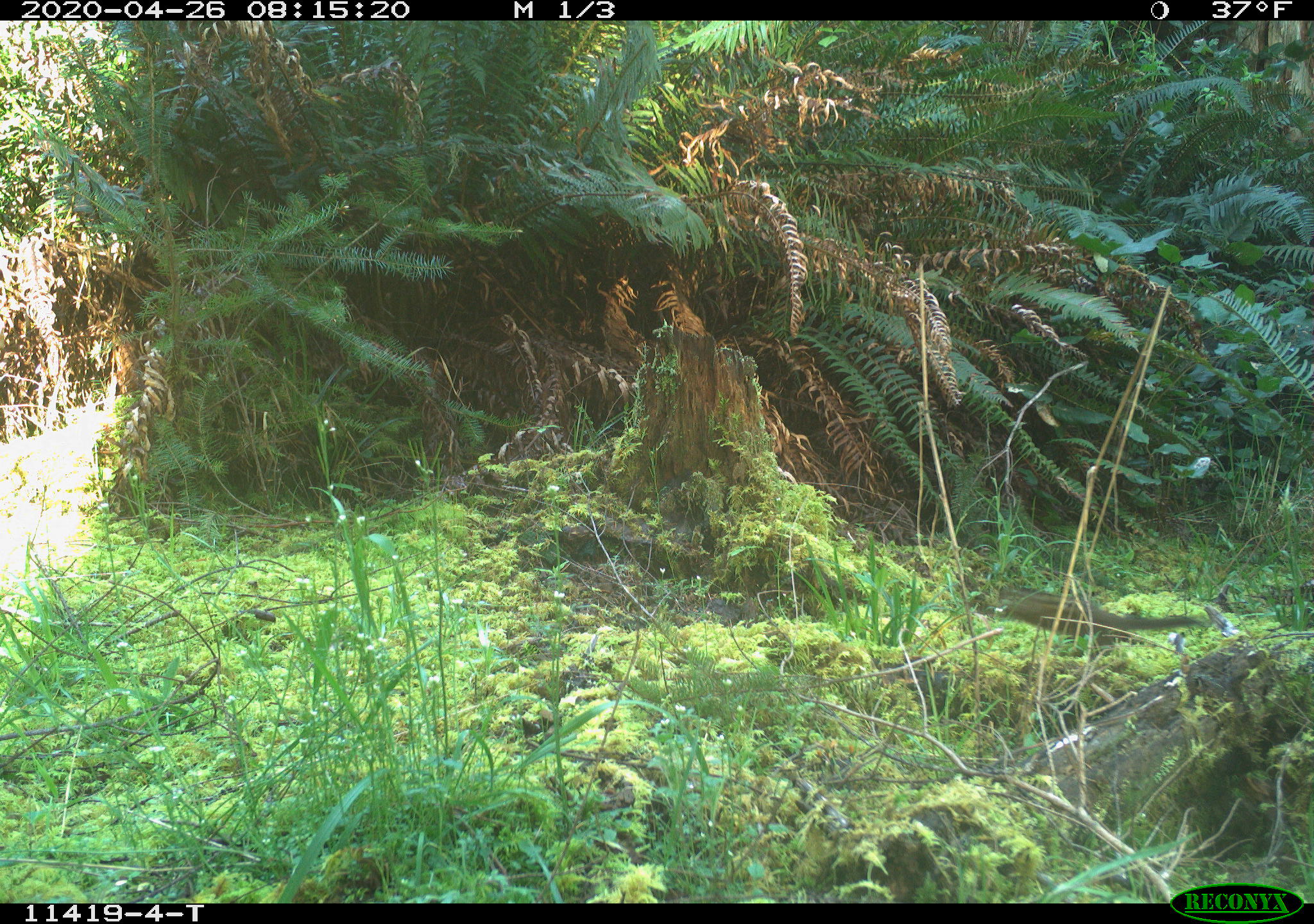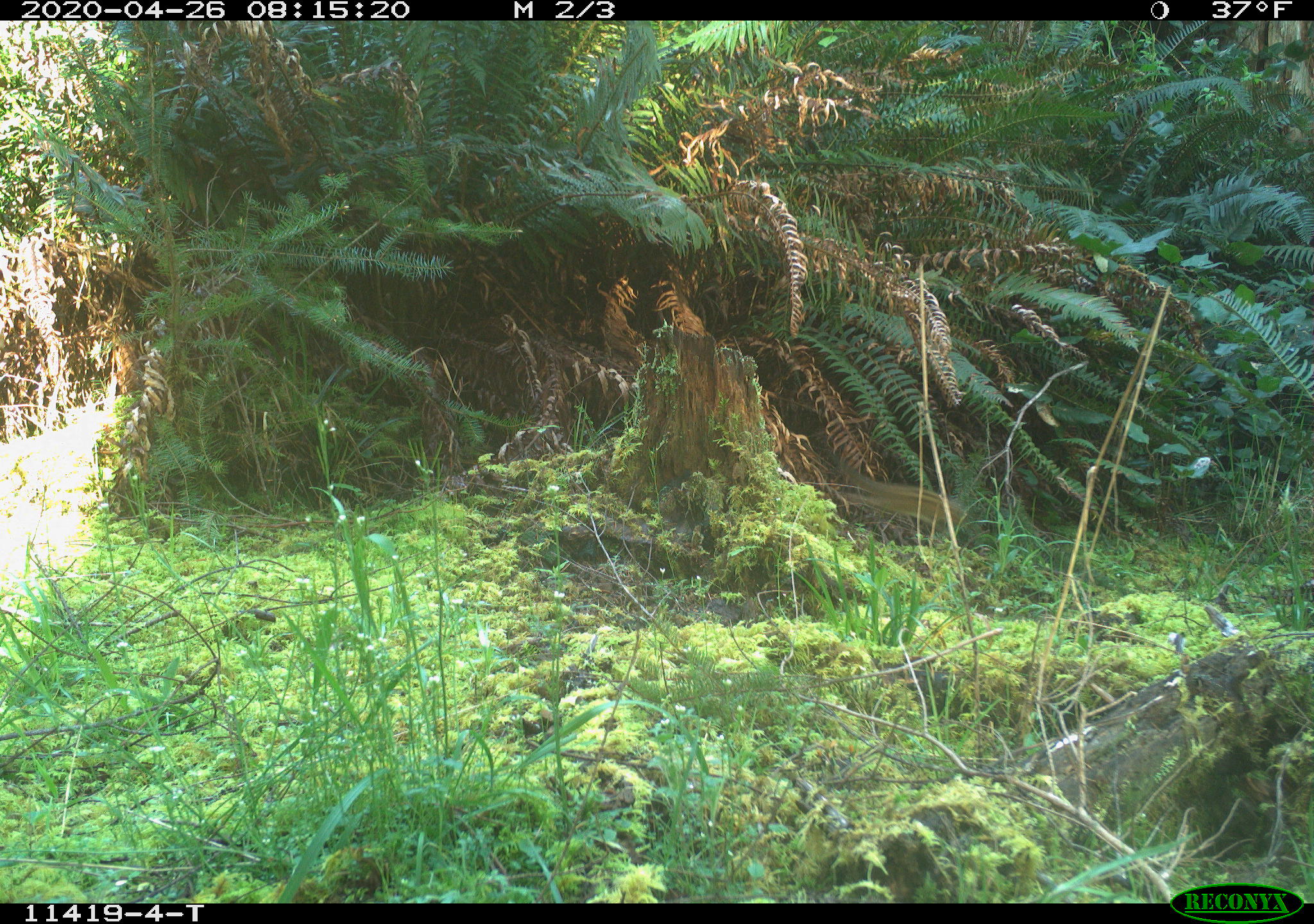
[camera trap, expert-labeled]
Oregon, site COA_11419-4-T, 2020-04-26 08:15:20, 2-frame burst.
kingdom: Animalia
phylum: Chordata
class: Mammalia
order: Rodentia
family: Sciuridae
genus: Neotamias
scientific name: Neotamias townsendii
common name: townsend's chipmunk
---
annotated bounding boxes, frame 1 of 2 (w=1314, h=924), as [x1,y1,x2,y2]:
townsend's chipmunk: [1003,583,1209,655]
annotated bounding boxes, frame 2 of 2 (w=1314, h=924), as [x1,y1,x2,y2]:
townsend's chipmunk: [839,463,972,533]